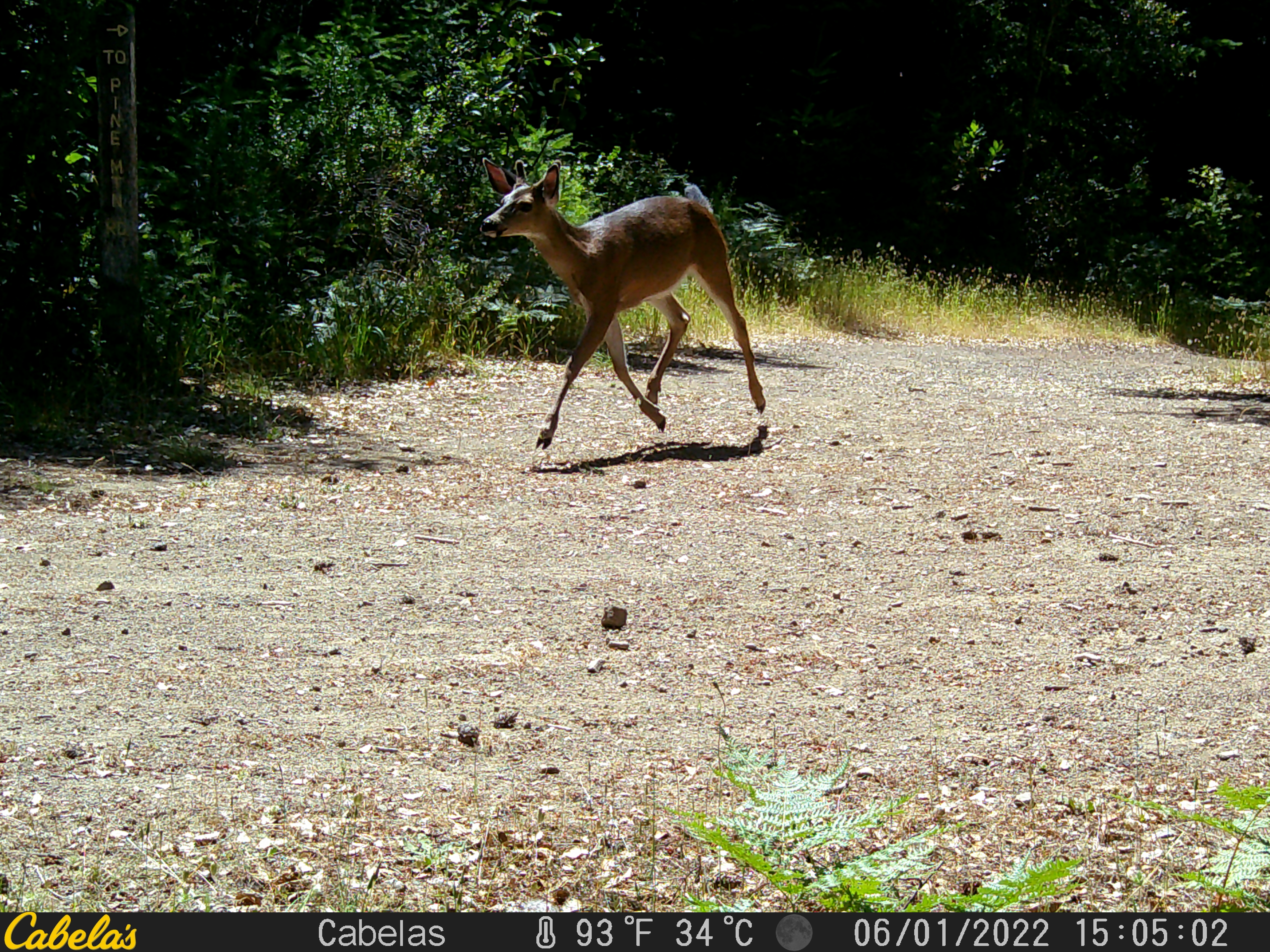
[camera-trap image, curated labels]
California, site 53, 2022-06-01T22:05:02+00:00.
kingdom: Animalia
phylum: Chordata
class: Mammalia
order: Artiodactyla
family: Cervidae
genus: Odocoileus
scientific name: Odocoileus hemionus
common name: mule deer